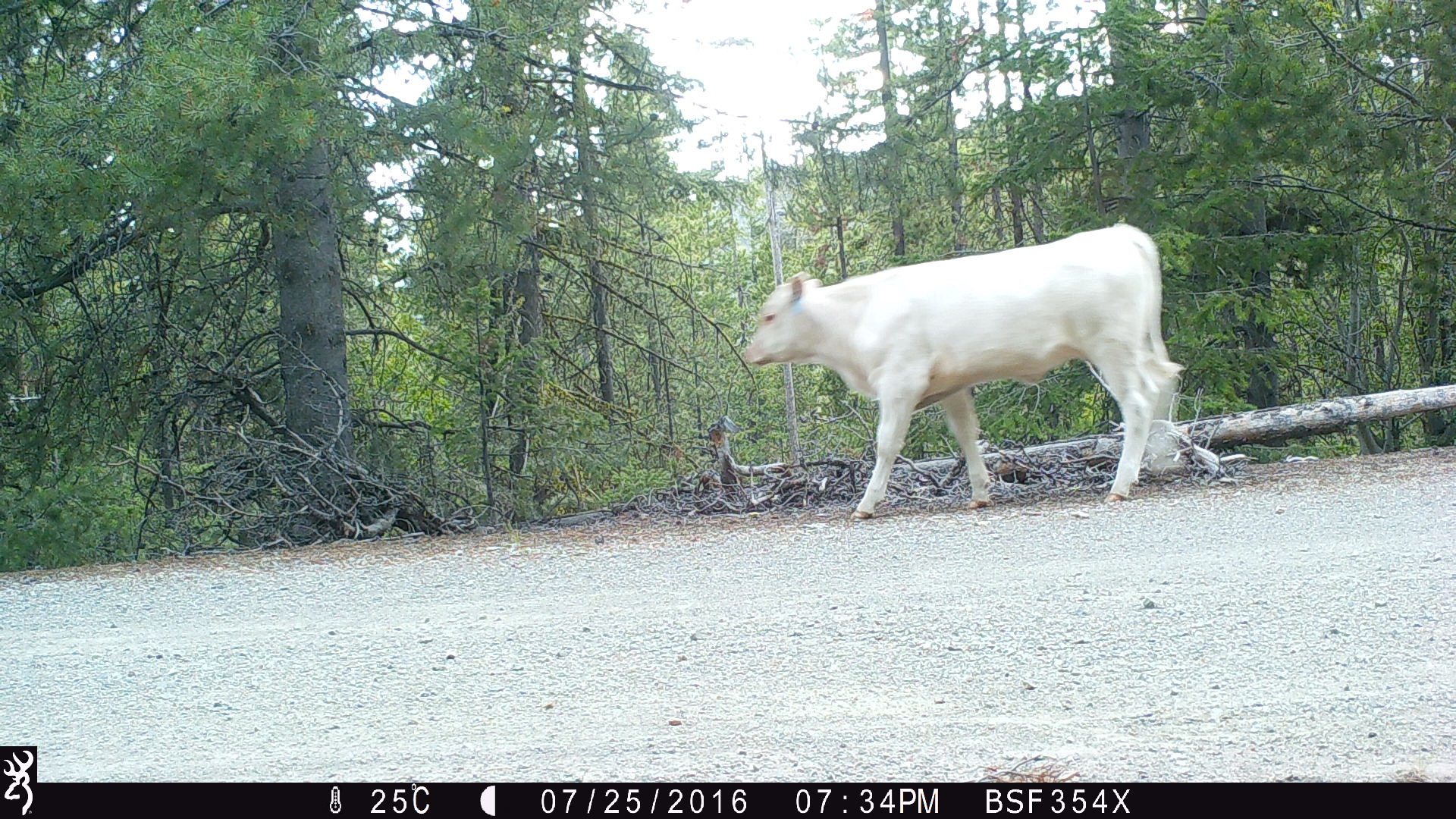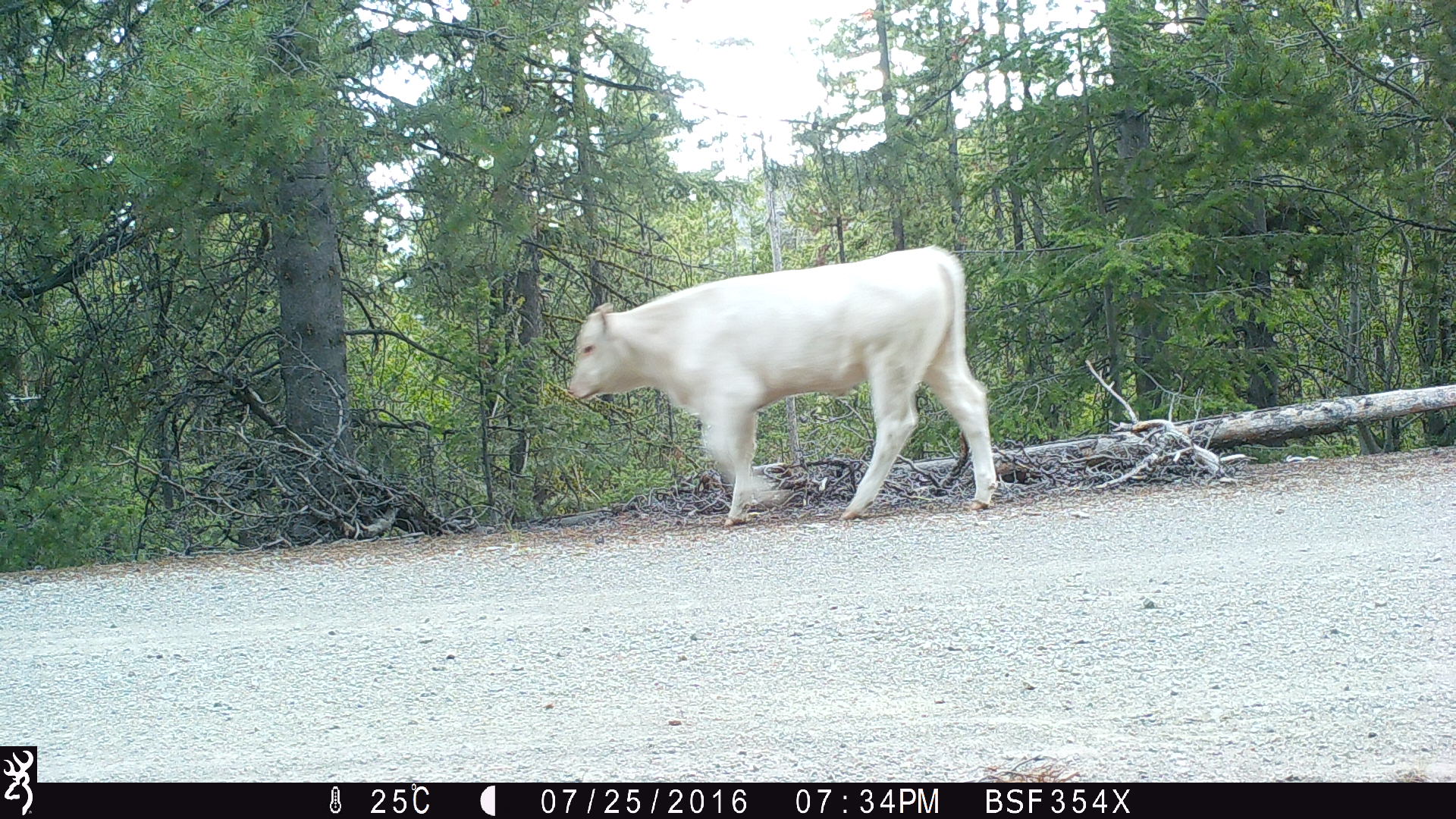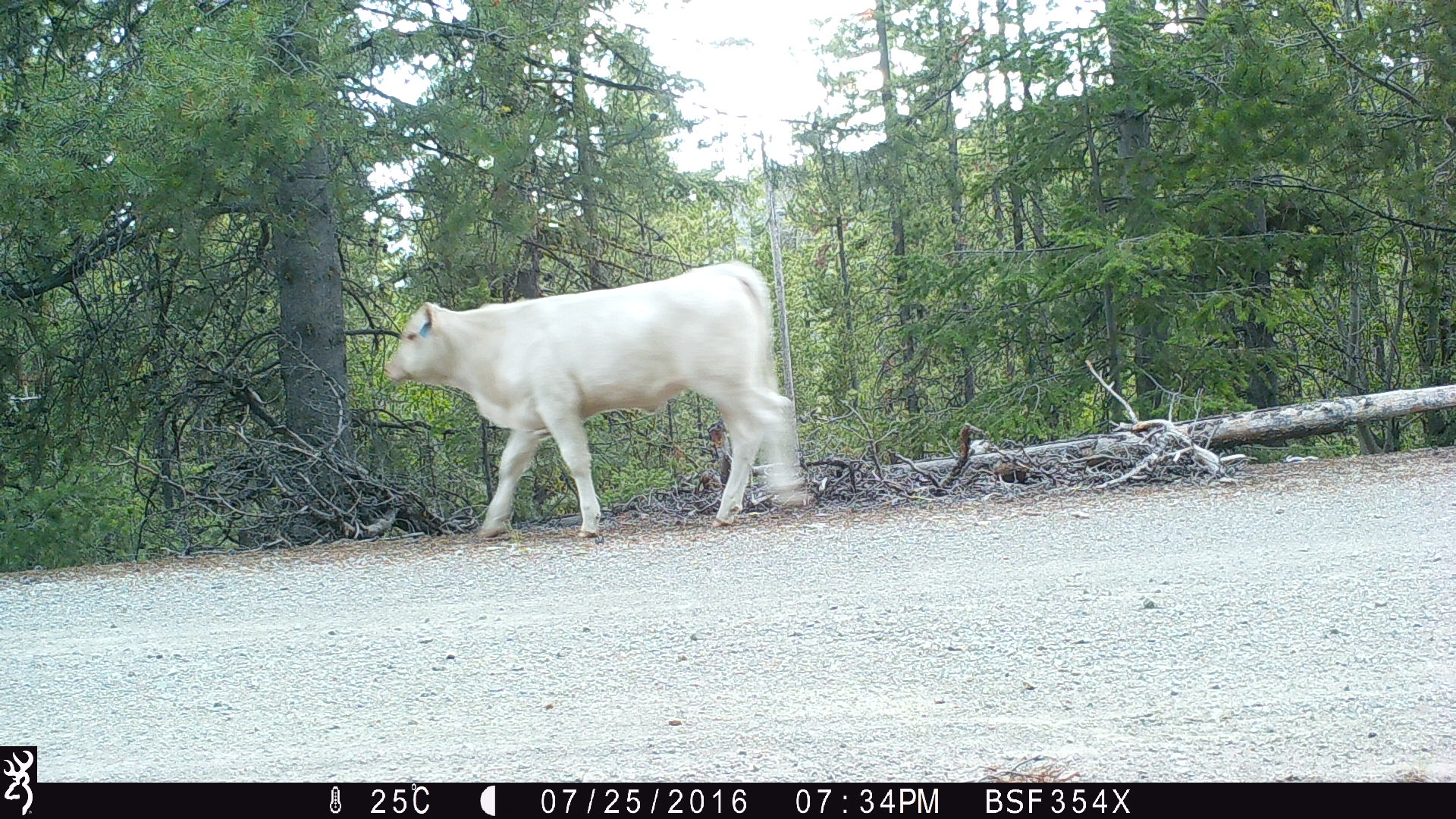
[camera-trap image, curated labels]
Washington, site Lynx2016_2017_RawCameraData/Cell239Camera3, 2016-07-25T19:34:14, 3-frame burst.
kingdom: Animalia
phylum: Chordata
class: Mammalia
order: Artiodactyla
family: Bovidae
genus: Bos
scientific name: Bos taurus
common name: domestic cattle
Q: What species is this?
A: Domestic cattle (Bos taurus).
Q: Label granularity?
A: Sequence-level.